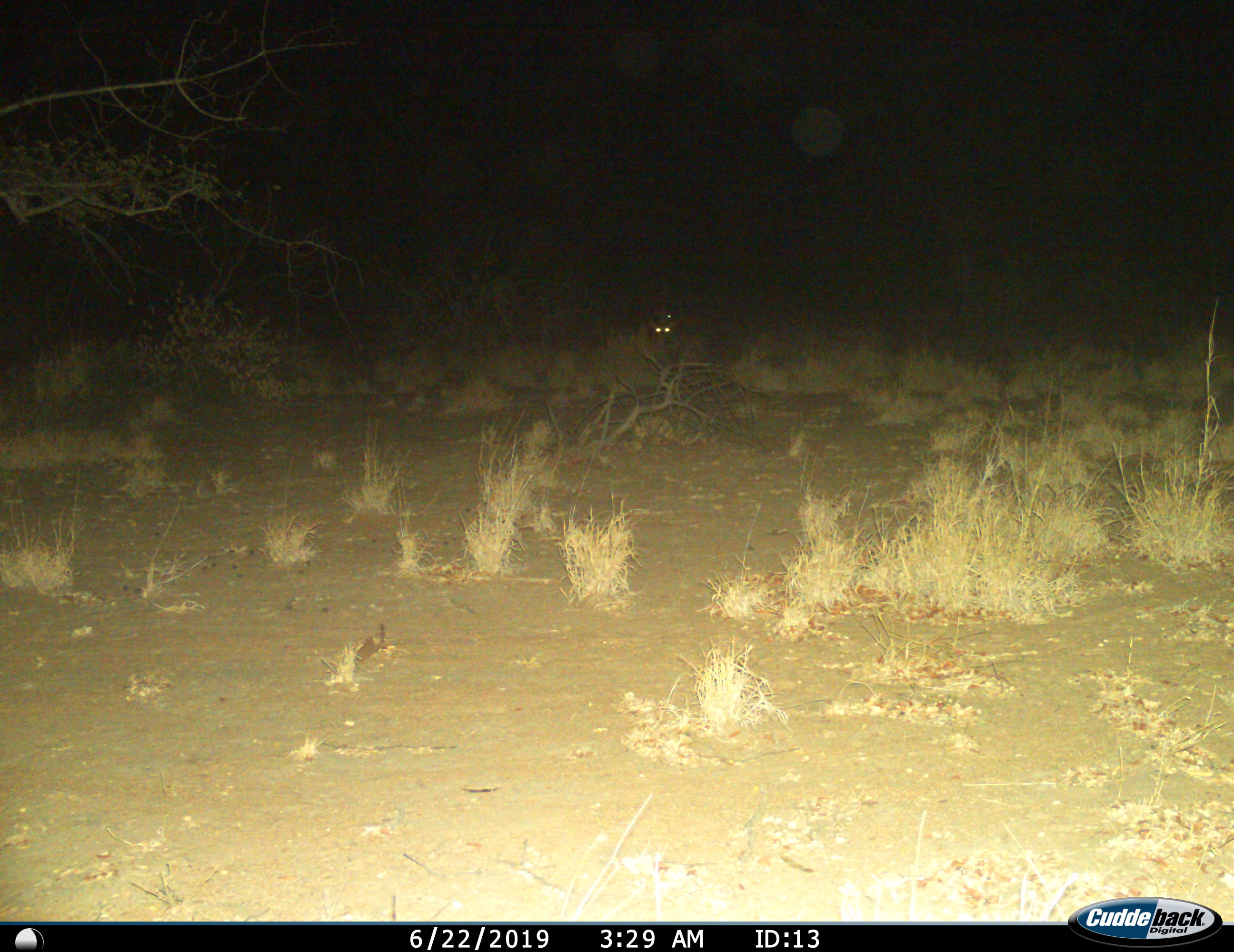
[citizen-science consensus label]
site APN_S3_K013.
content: unidentified animal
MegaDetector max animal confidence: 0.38